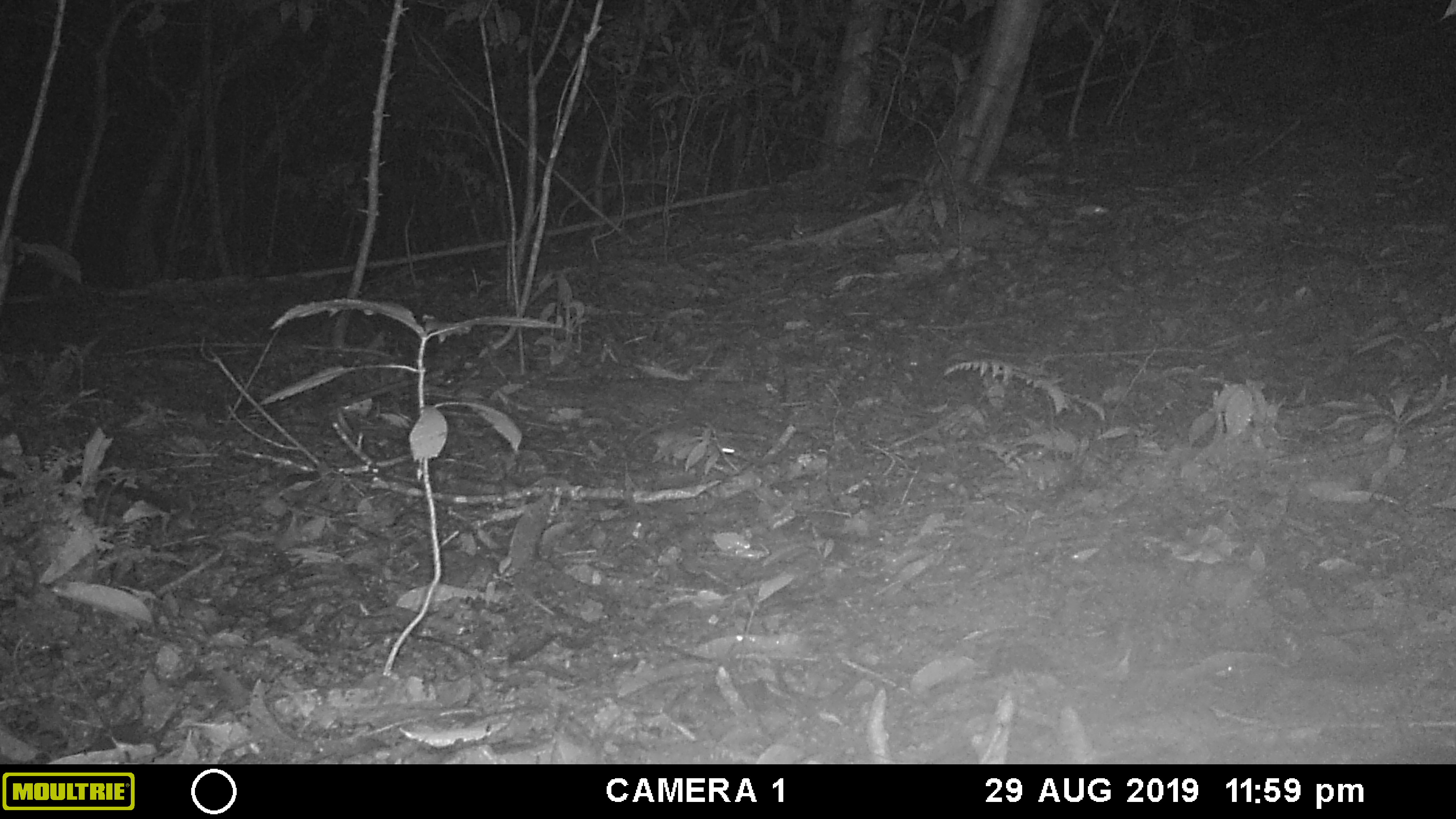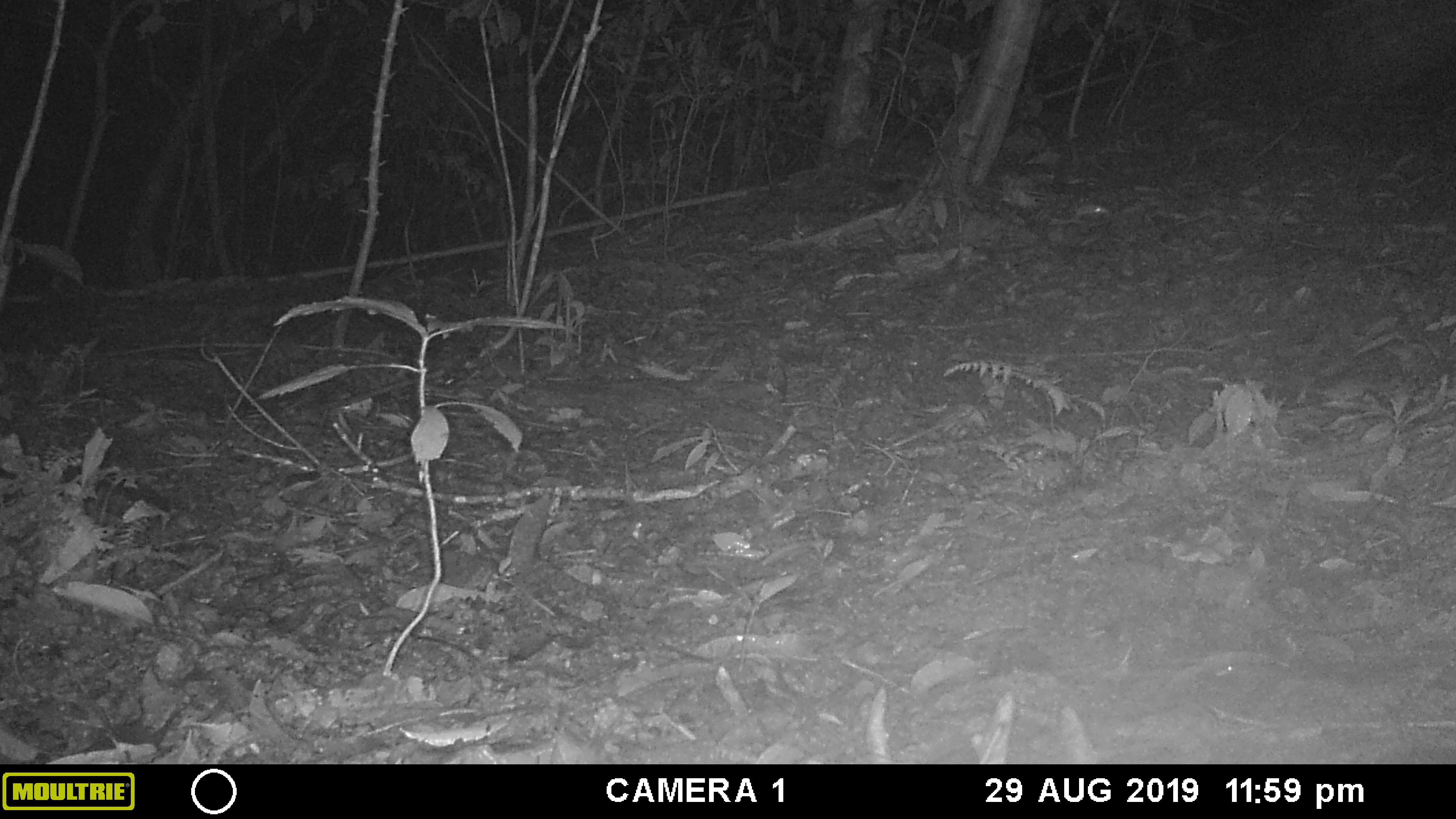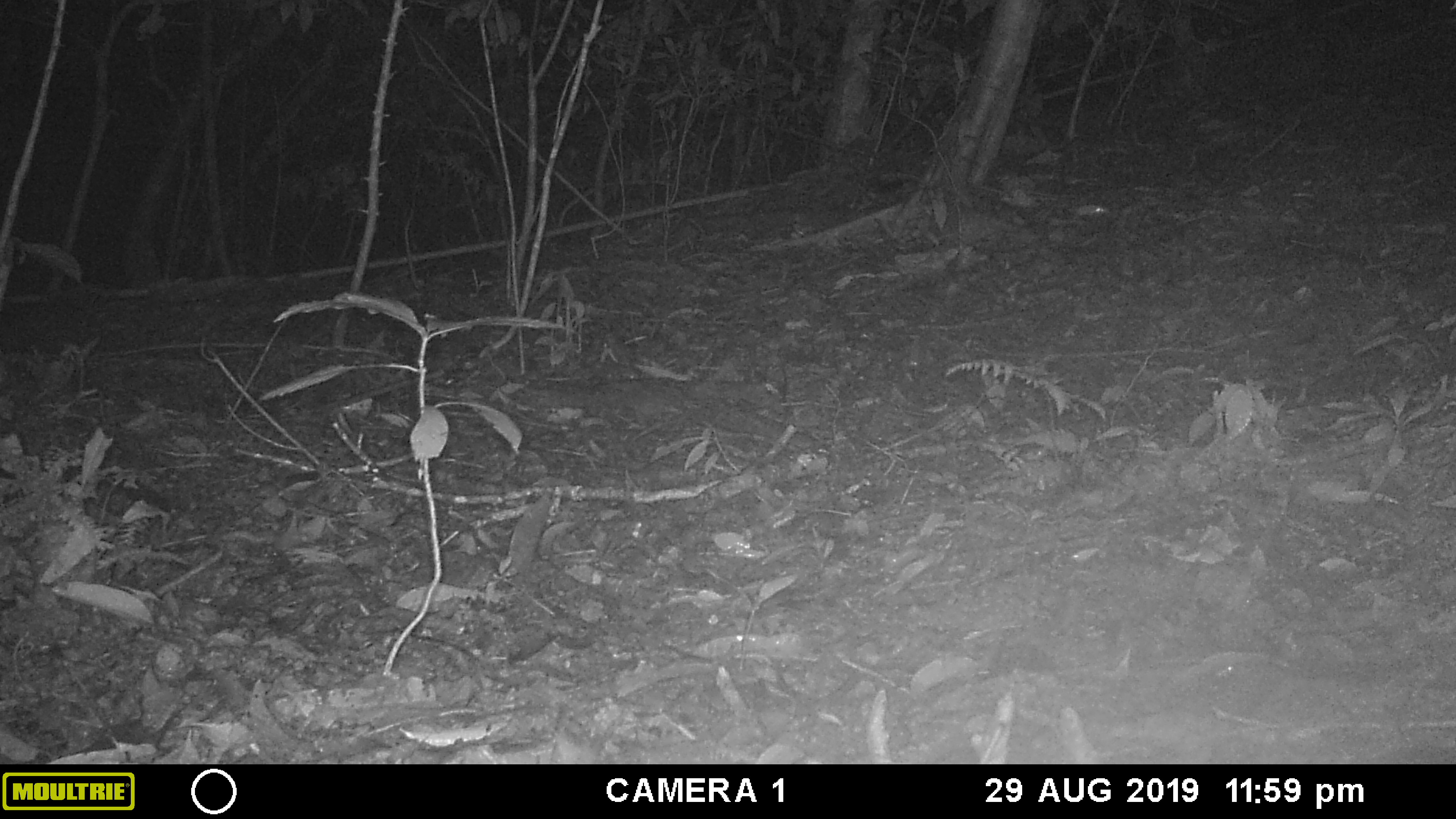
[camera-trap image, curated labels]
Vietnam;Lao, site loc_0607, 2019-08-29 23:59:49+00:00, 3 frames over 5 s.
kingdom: Animalia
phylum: Chordata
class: Mammalia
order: Rodentia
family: Muridae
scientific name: Muridae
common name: old-world mice and rats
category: unidentified murid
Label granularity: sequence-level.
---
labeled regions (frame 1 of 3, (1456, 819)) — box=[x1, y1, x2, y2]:
unidentified murid: box=[644, 428, 741, 466]